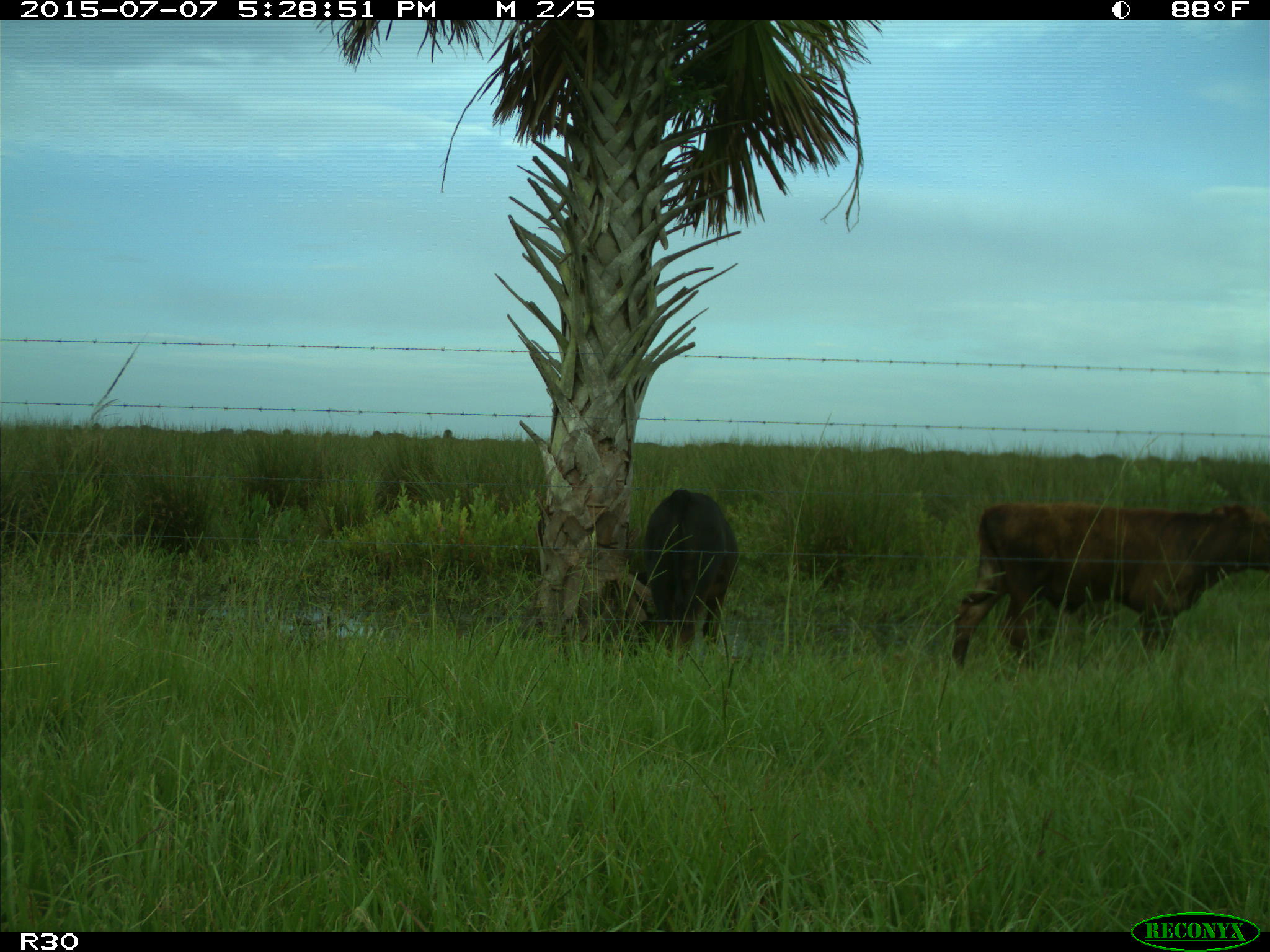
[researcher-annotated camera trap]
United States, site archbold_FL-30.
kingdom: Animalia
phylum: Chordata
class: Mammalia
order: Artiodactyla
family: Bovidae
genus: Bos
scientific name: Bos taurus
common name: domestic cow